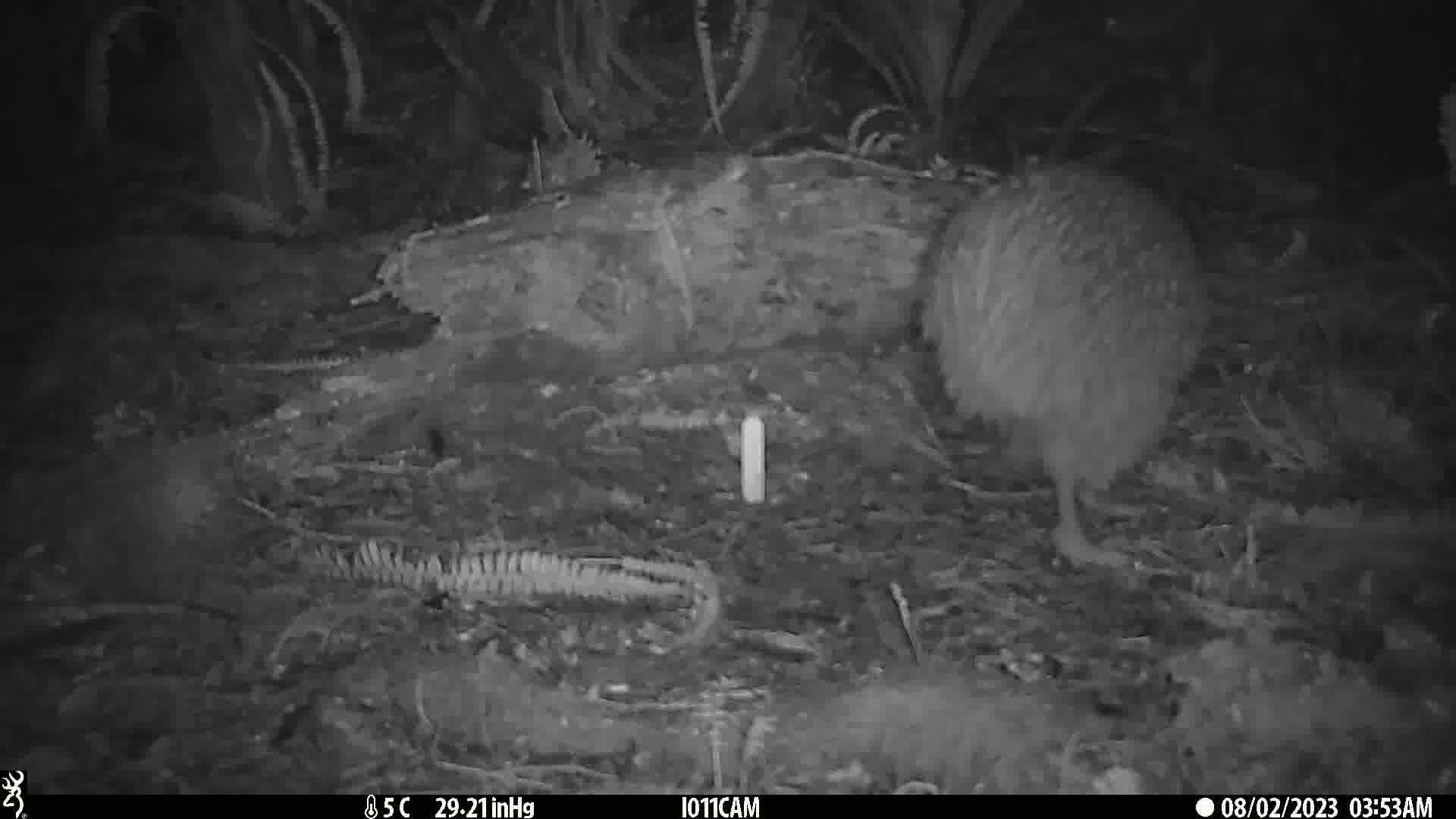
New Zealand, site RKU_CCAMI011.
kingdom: Animalia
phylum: Chordata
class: Aves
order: Apterygiformes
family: Apterygidae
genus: Apteryx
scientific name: Apteryx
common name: kiwi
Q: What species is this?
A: Kiwi (Apteryx).